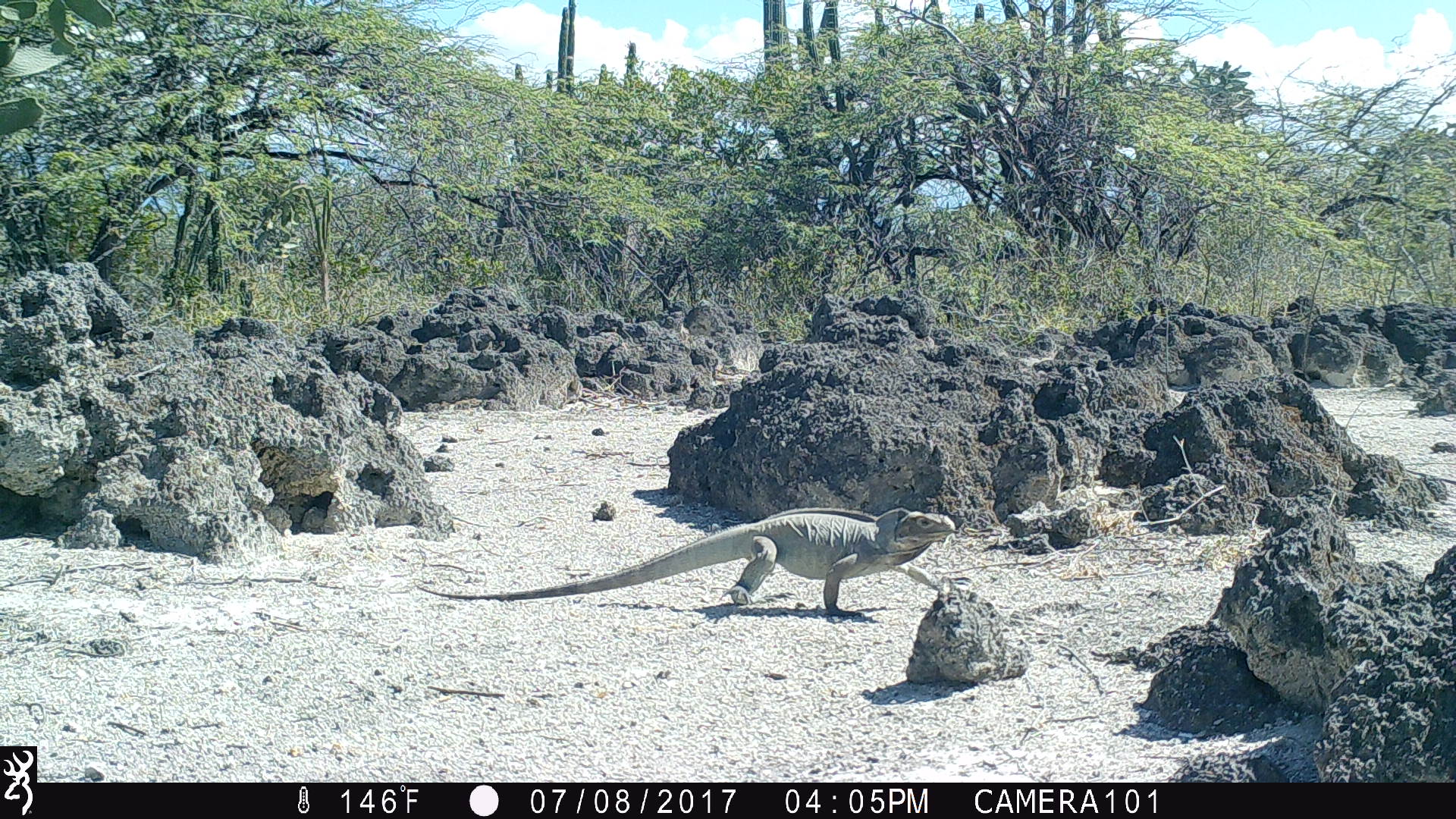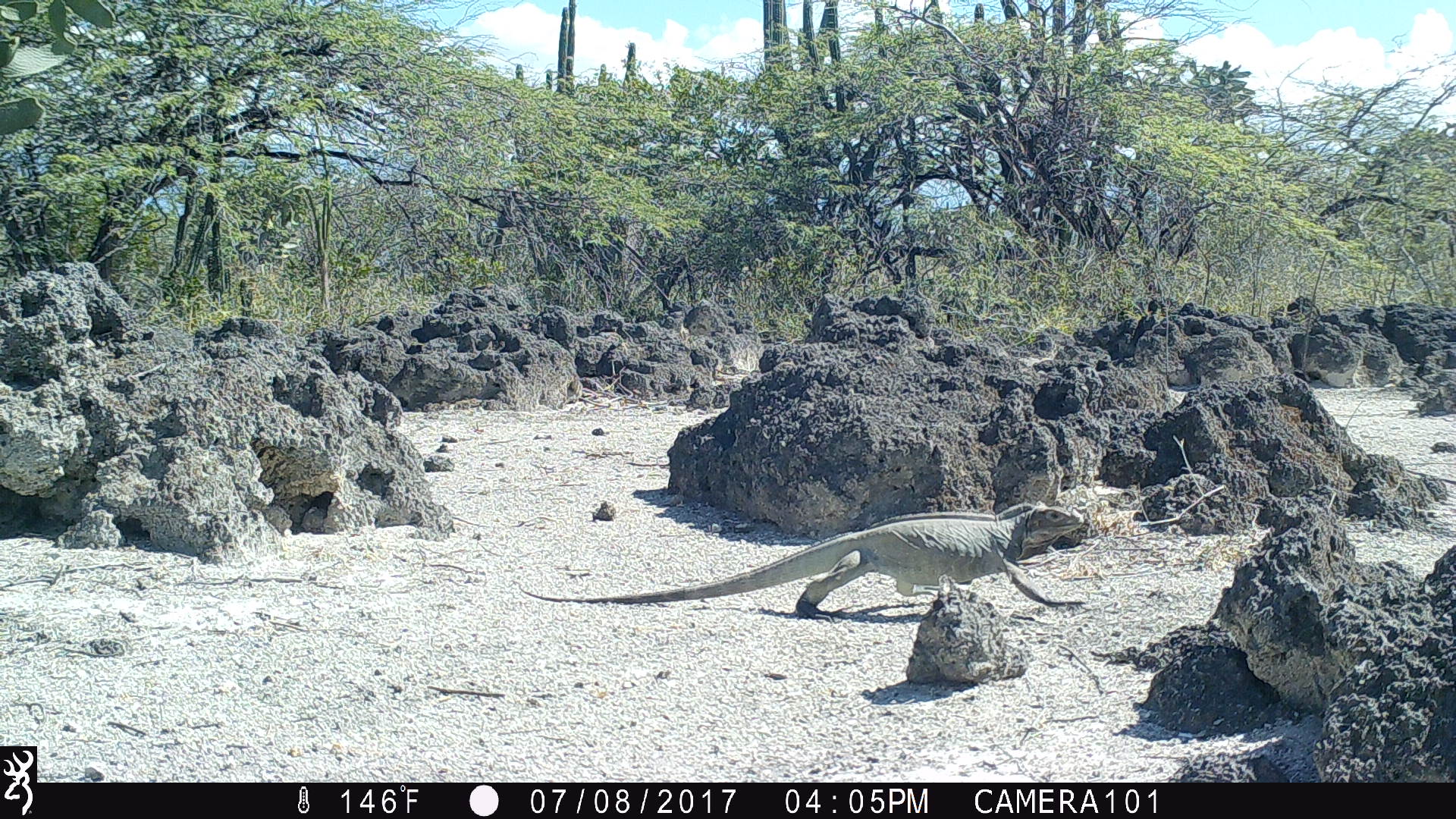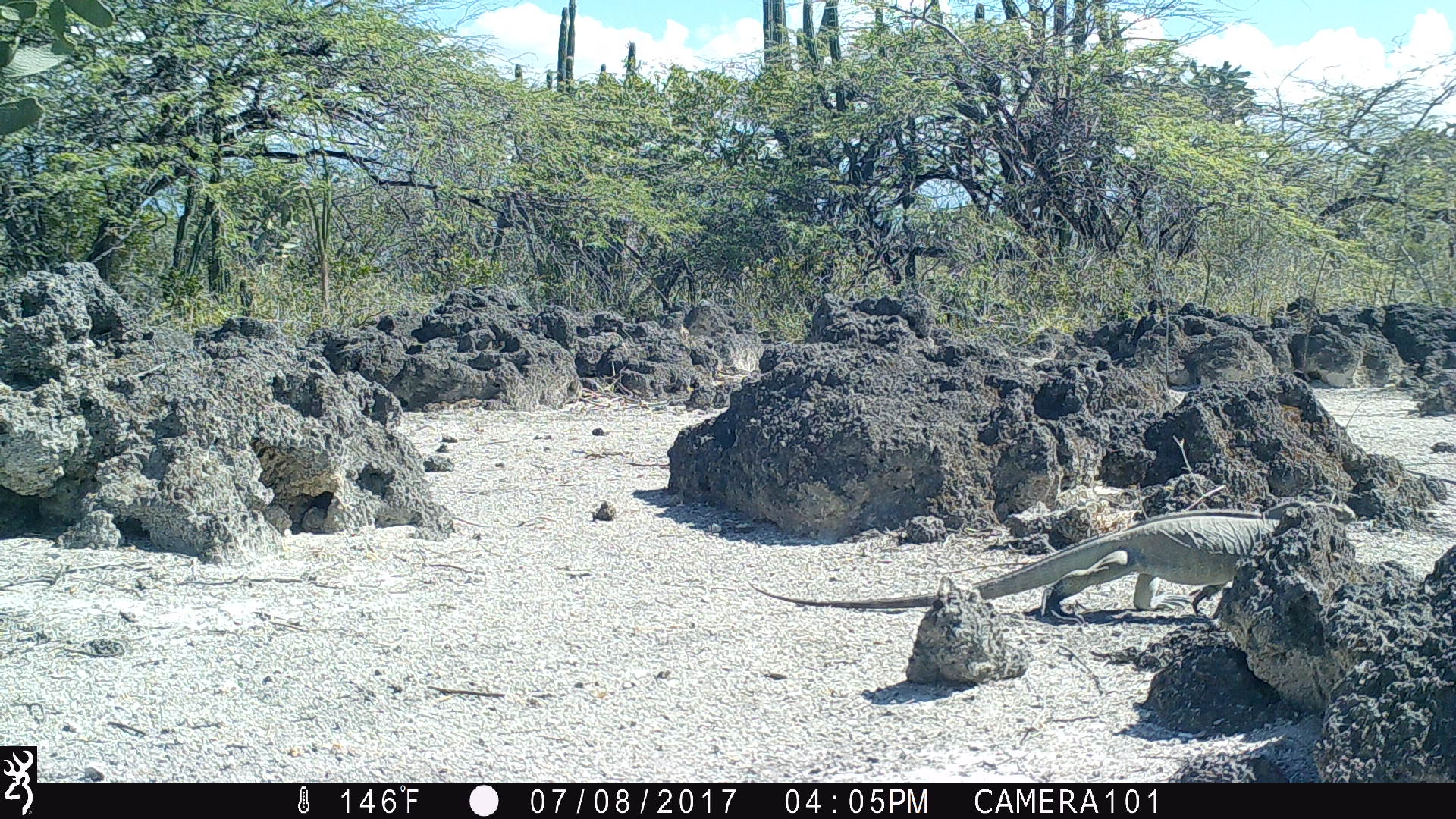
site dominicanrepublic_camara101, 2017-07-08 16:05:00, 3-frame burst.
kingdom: Animalia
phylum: Chordata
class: Reptilia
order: Squamata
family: Iguanidae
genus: Iguana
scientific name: Iguana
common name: typical iguanas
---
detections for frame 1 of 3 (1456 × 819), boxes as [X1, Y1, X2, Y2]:
iguana: [412, 503, 957, 620]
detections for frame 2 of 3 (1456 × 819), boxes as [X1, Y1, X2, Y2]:
iguana: [509, 500, 1087, 621]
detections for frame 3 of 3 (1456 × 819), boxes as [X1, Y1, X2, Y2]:
iguana: [742, 500, 1359, 628]